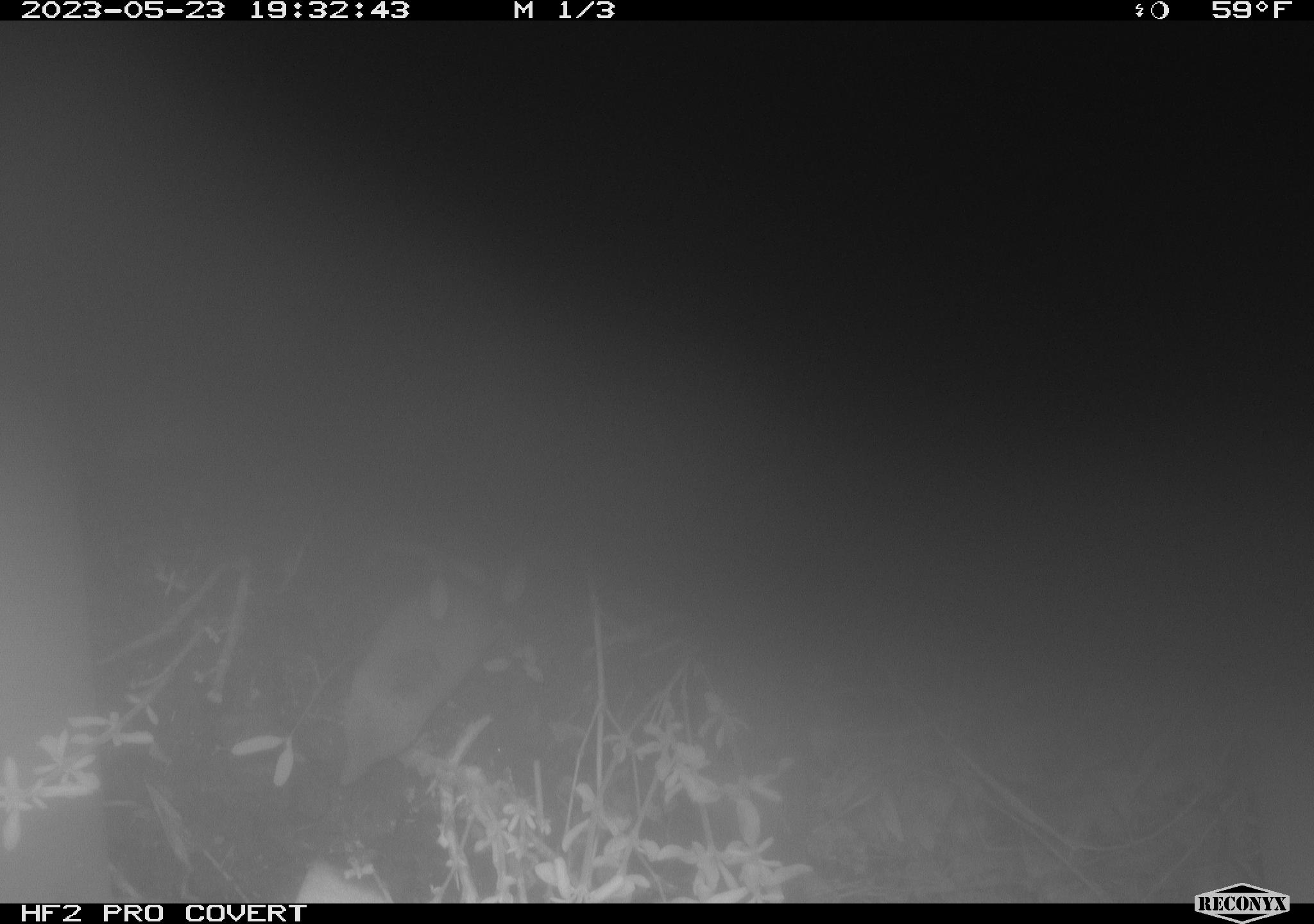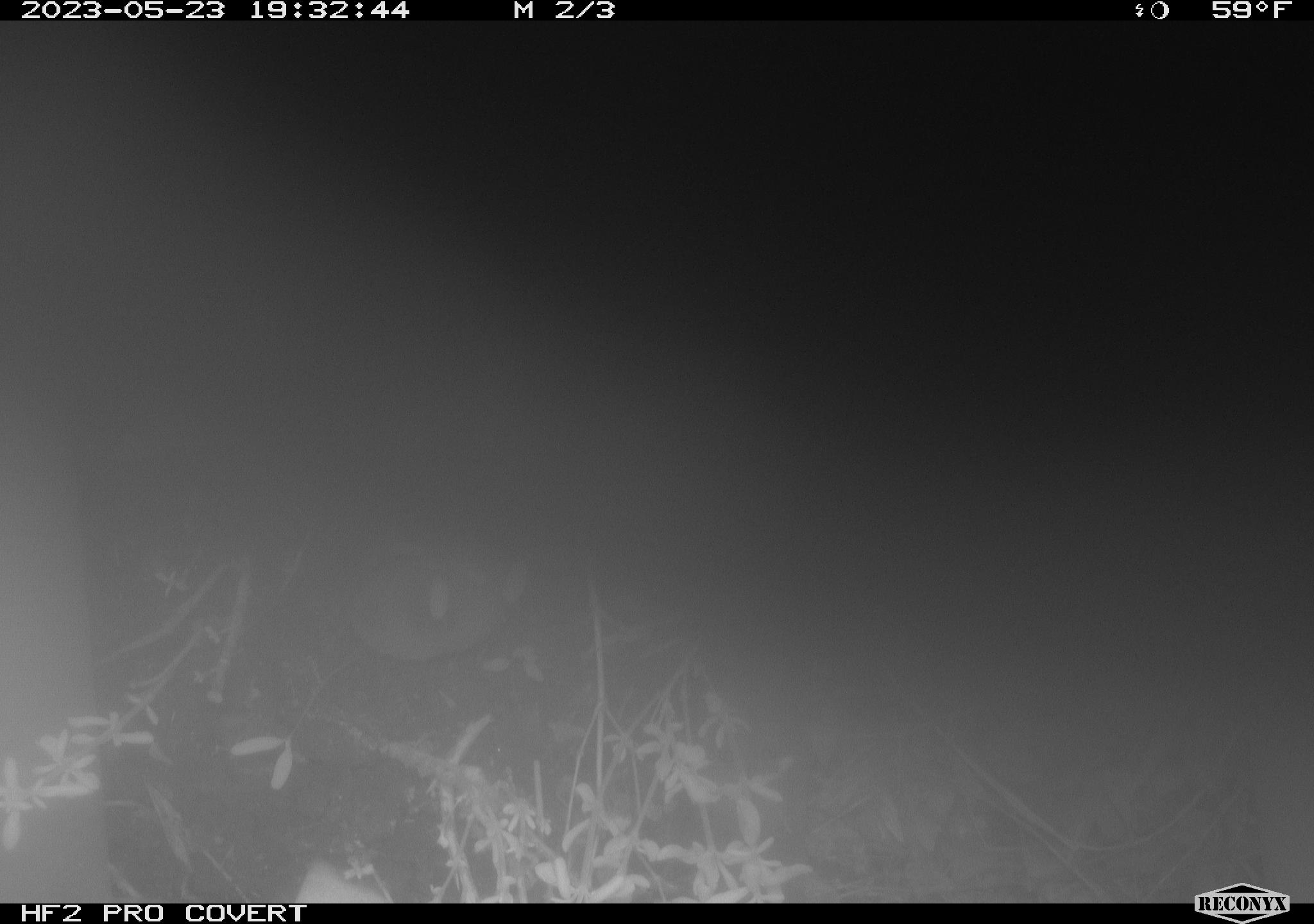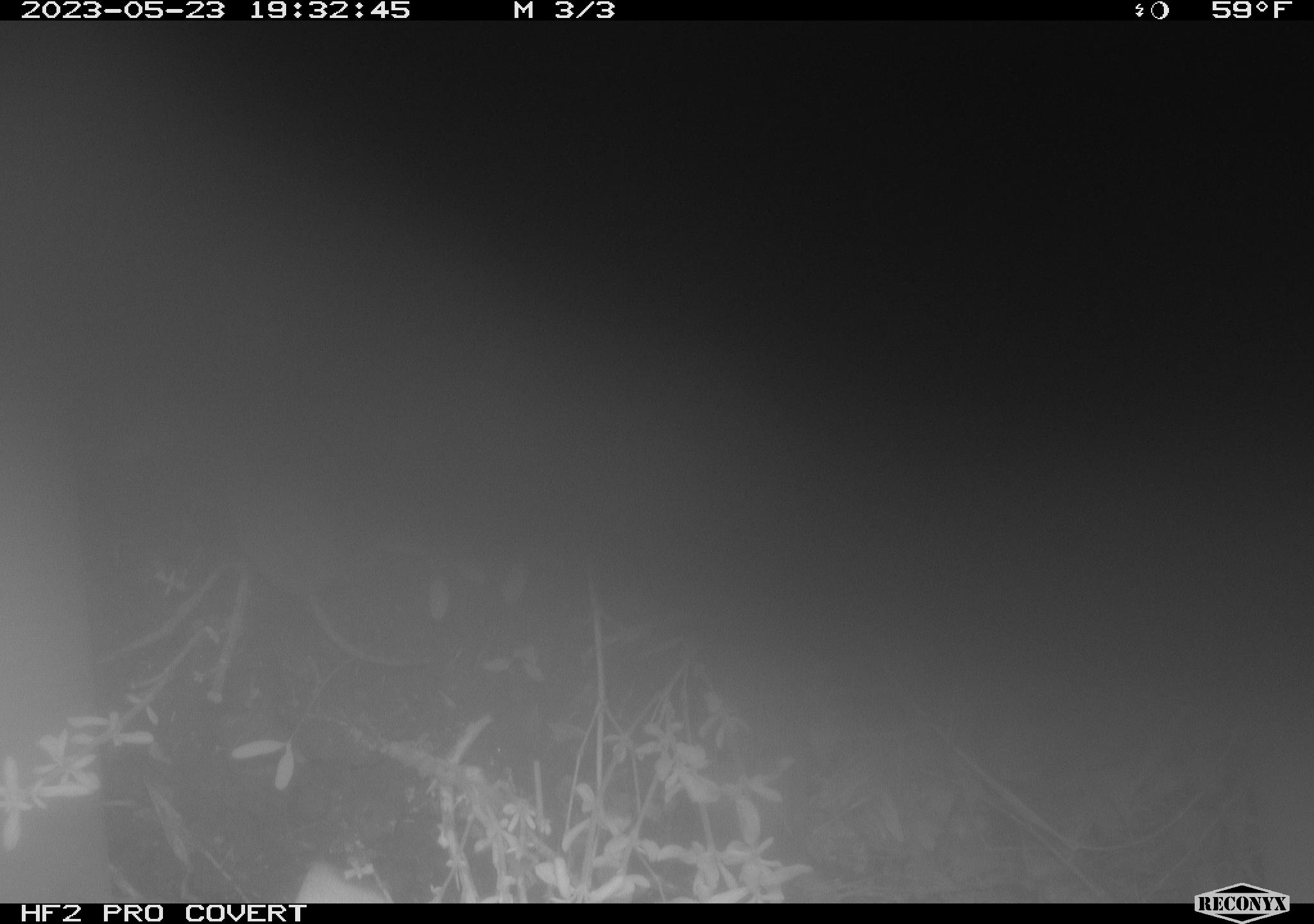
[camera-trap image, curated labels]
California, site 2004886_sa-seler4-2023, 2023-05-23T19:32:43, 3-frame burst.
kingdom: Animalia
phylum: Chordata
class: Mammalia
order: Eulipotyphla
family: Soricidae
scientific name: Soricidae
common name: shrews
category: soricidae family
Soricidae family (shrews) (Soricidae).